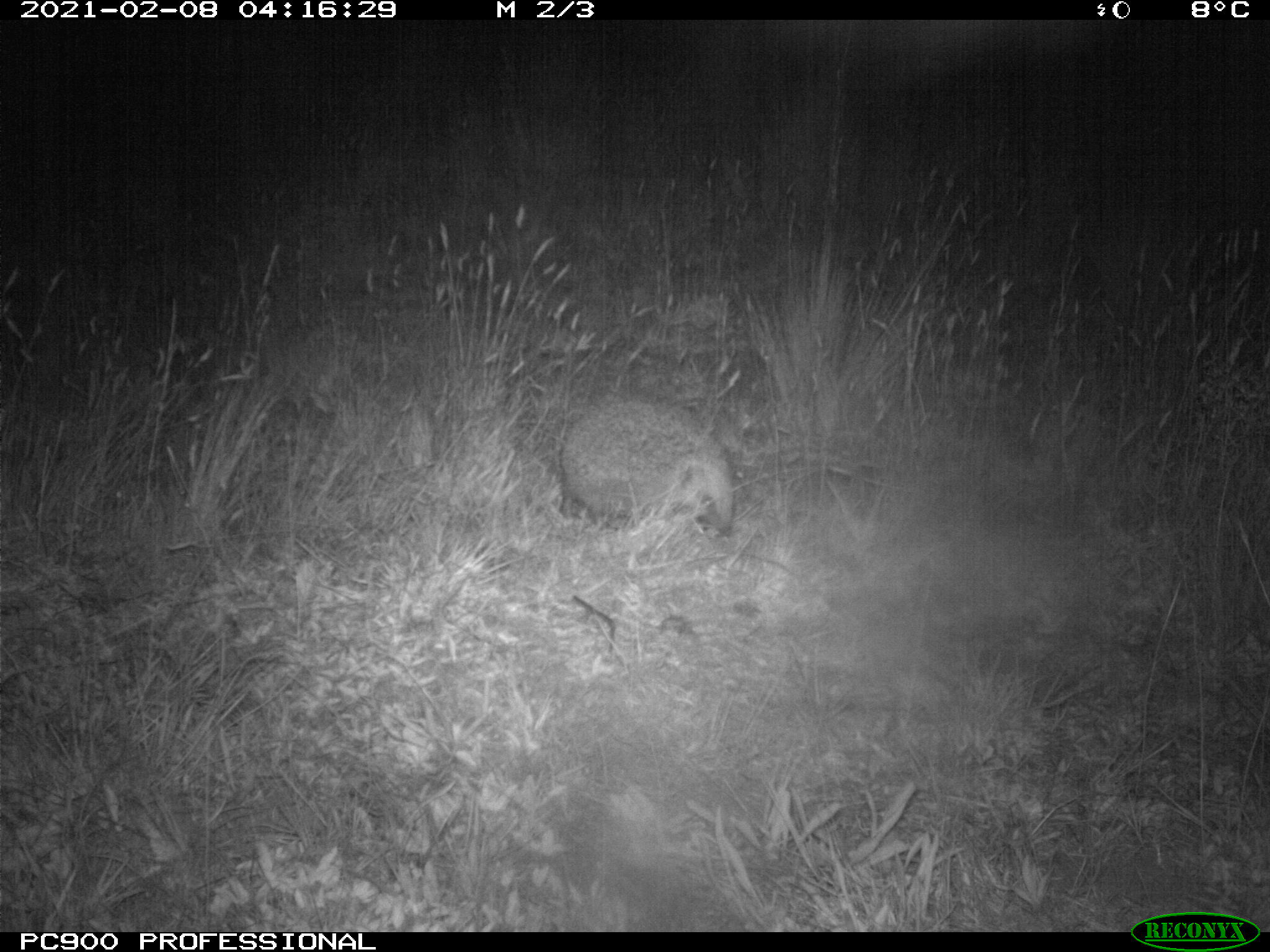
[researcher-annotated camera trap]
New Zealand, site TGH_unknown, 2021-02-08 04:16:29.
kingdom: Animalia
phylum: Chordata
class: Mammalia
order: Eulipotyphla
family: Erinaceidae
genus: Erinaceus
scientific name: Erinaceus europaeus europaeus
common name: european hedgehog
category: hedgehog